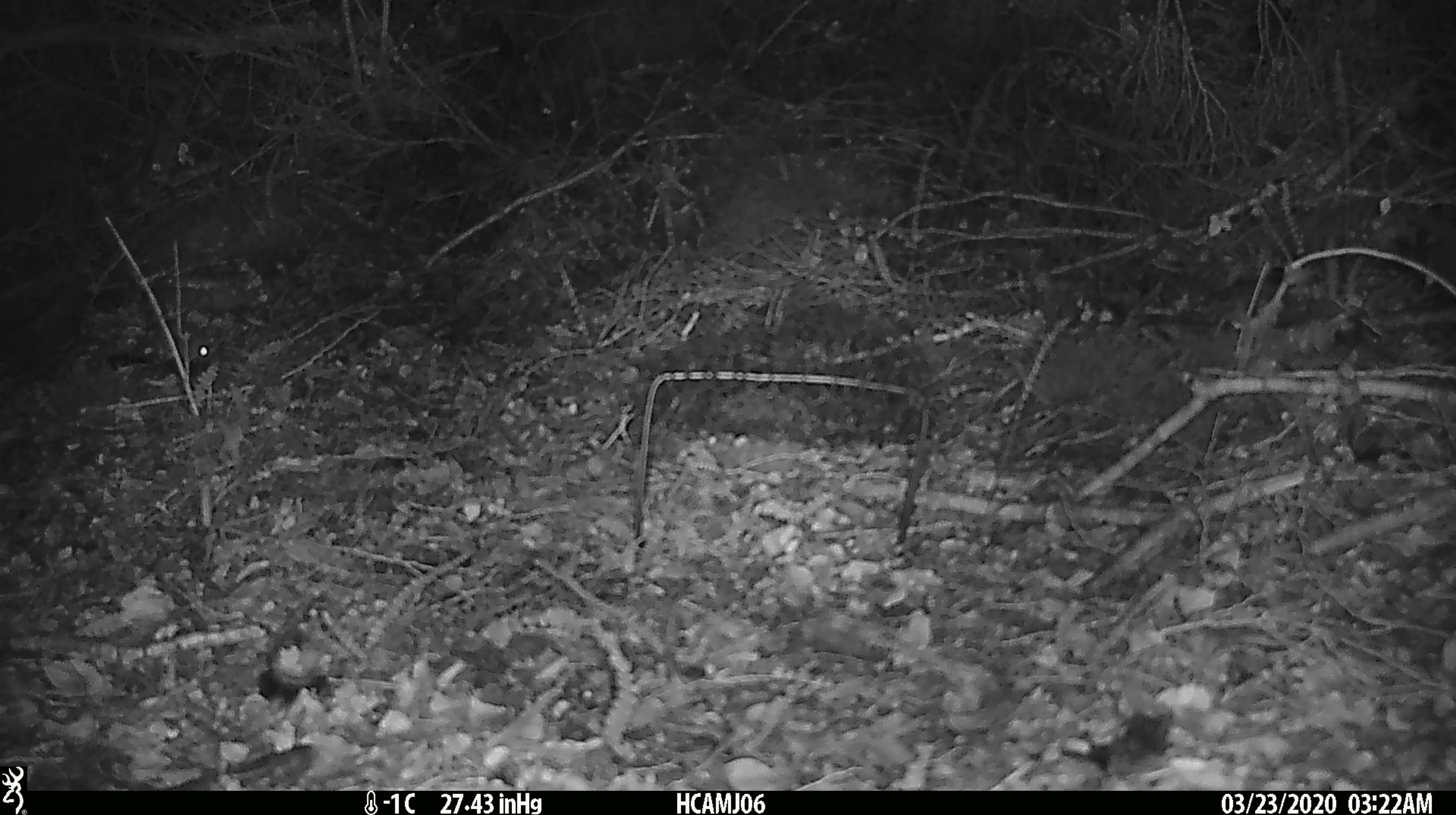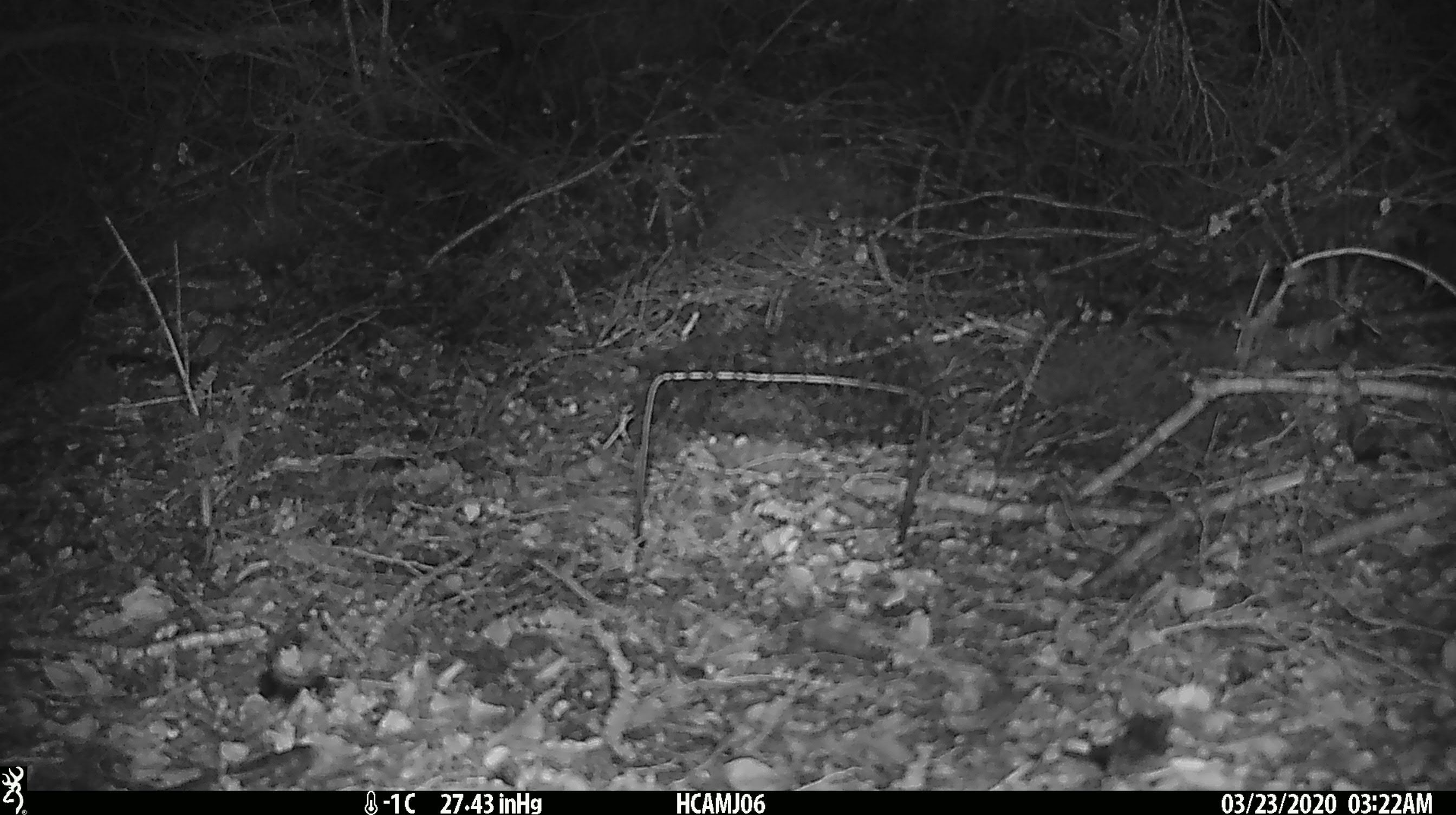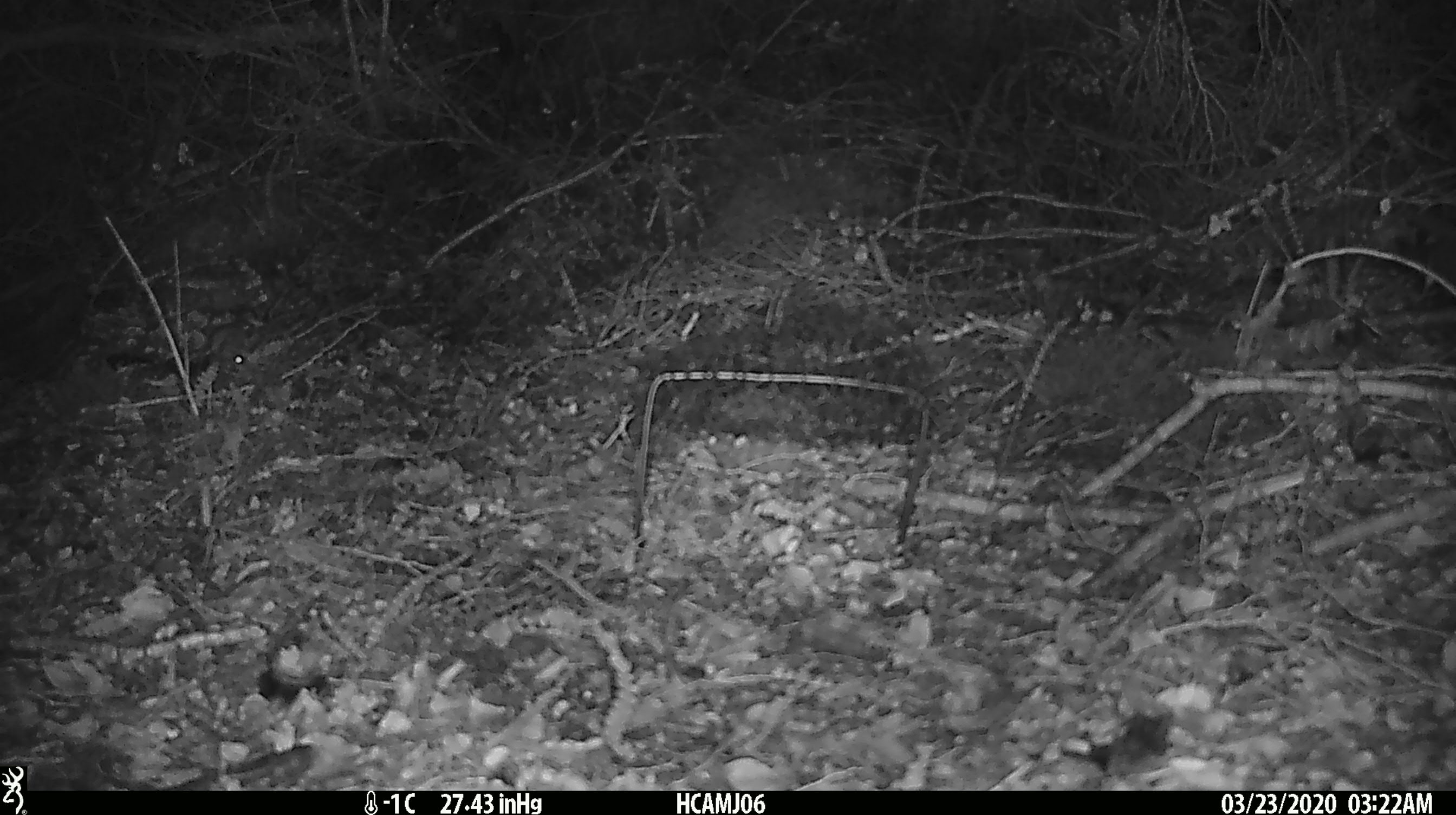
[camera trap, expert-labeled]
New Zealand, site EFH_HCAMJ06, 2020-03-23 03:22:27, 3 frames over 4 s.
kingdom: Animalia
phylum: Chordata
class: Mammalia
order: Rodentia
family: Muridae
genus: Mus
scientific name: Mus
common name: mouse